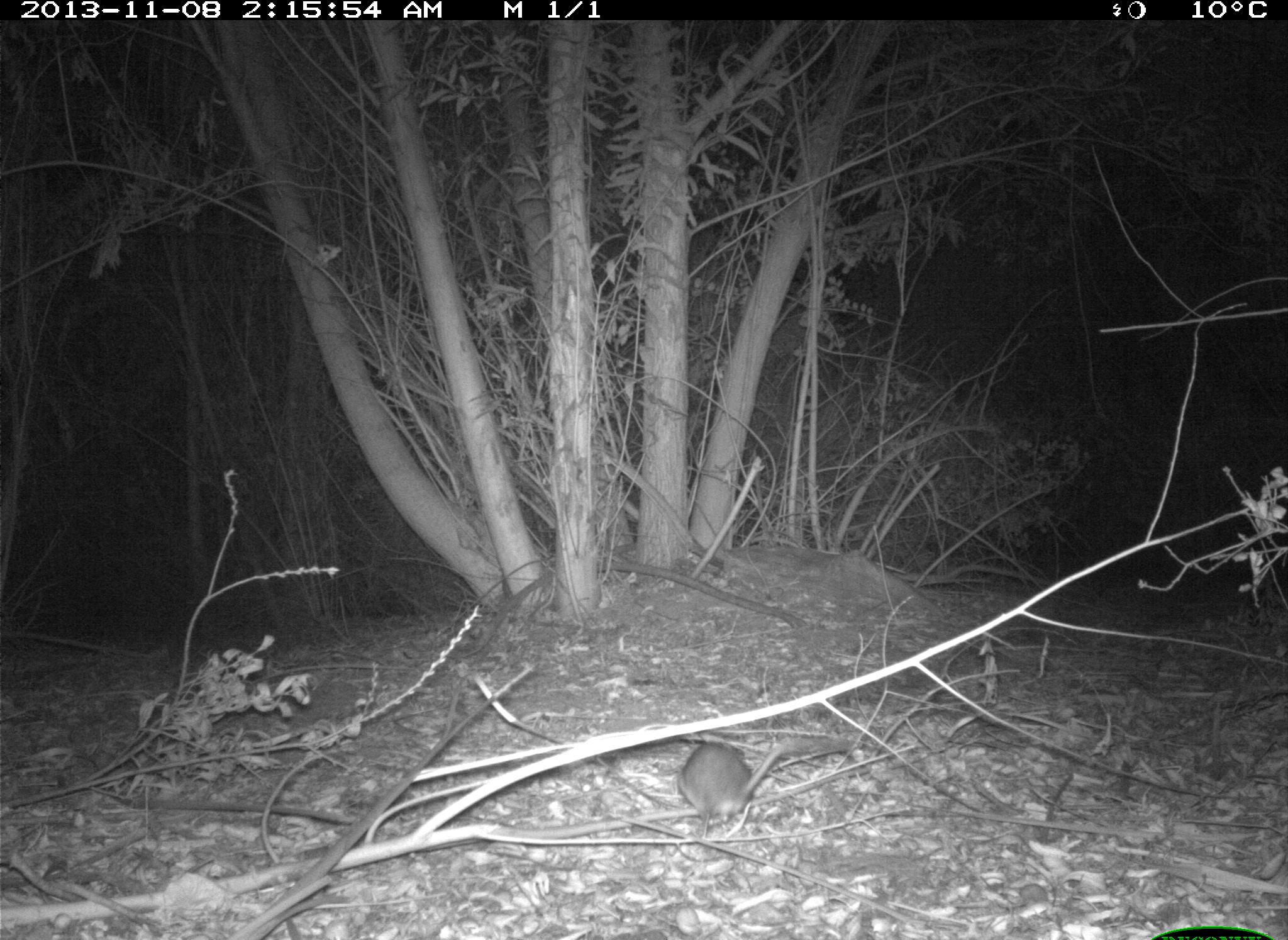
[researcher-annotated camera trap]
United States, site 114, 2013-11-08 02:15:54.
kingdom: Animalia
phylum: Chordata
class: Mammalia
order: Rodentia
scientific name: Rodentia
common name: rodent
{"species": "rodent (Rodentia)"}